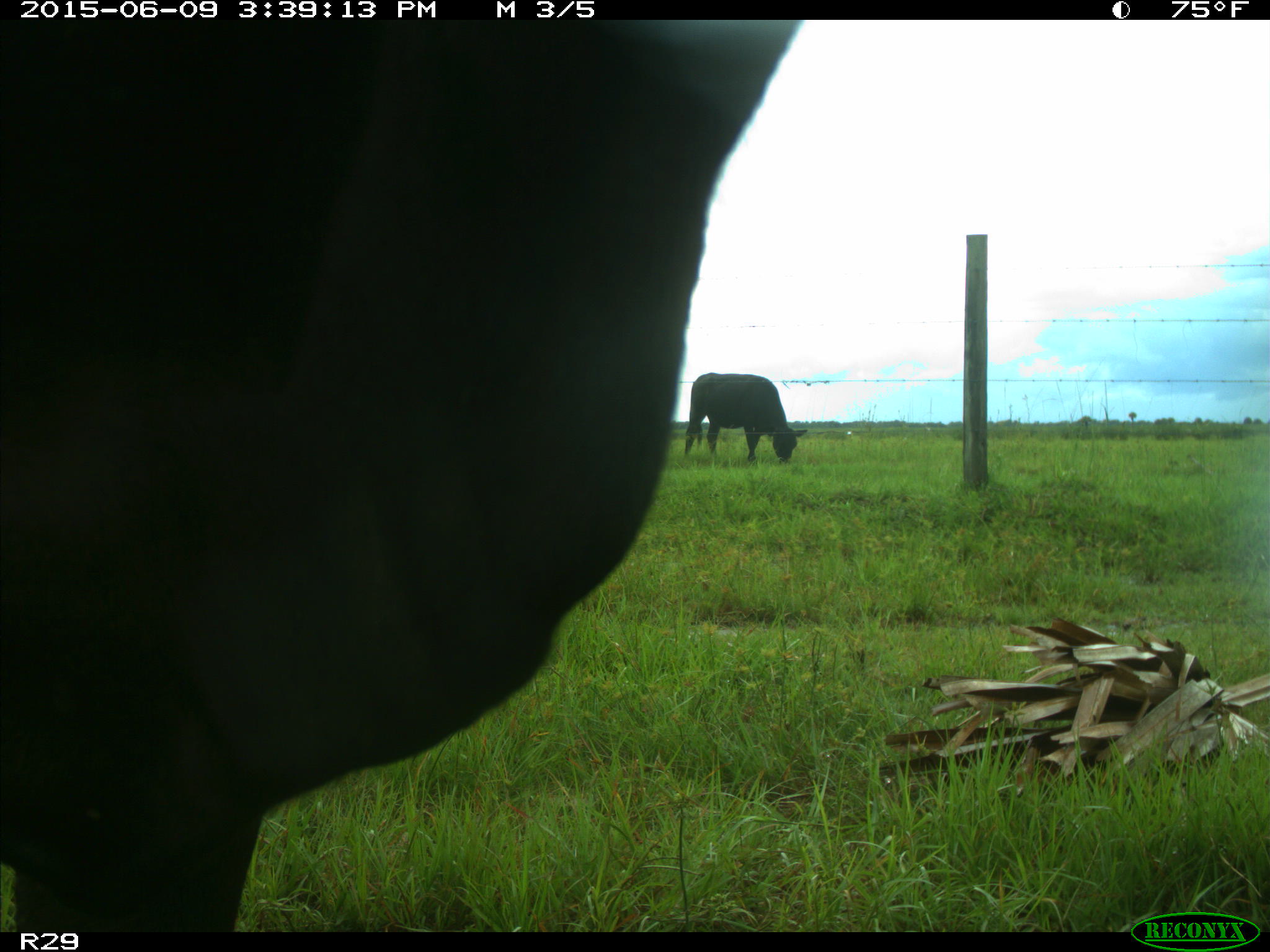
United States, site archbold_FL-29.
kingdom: Animalia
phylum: Chordata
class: Mammalia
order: Artiodactyla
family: Bovidae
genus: Bos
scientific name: Bos taurus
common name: domestic cow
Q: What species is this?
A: Bos taurus (domestic cow).